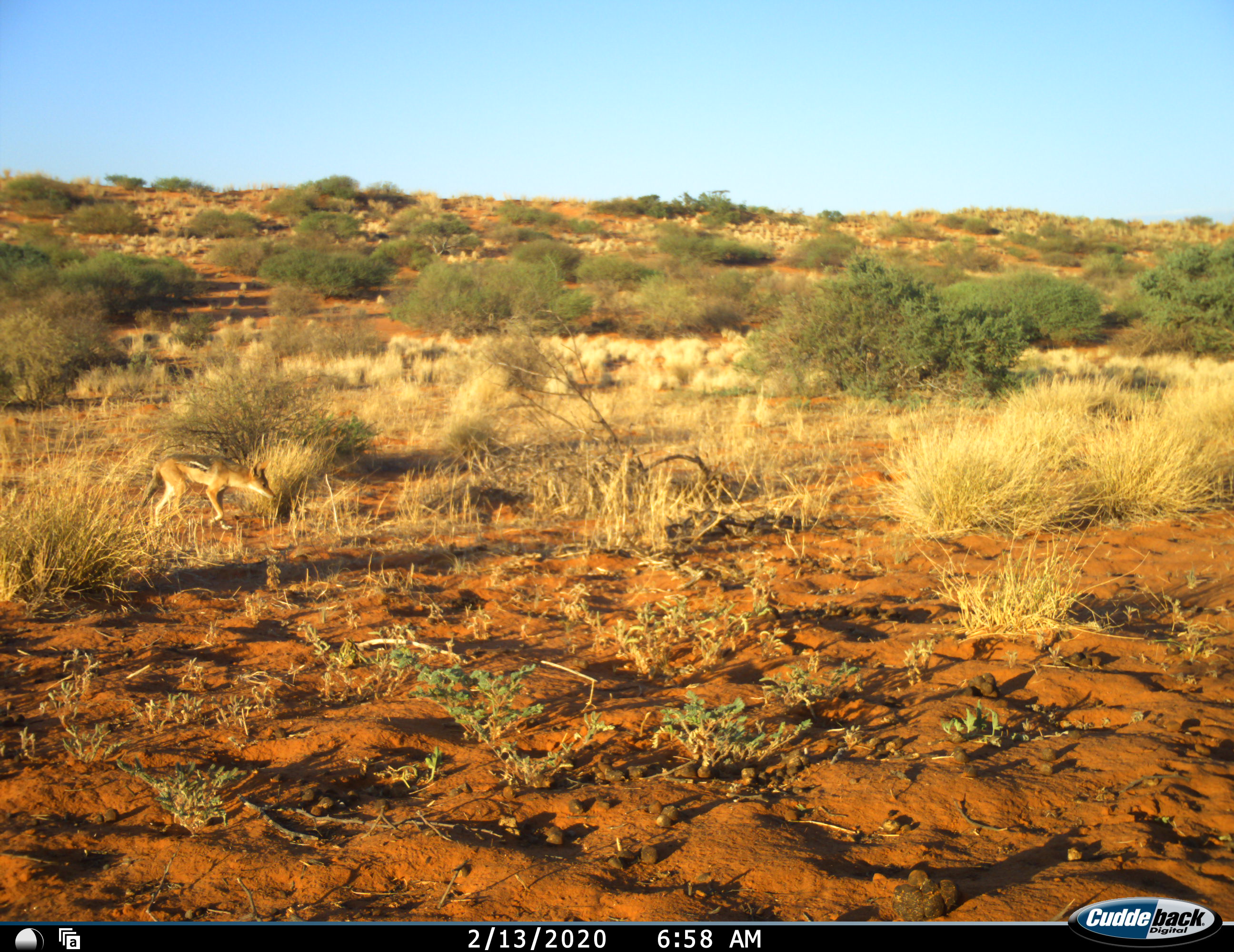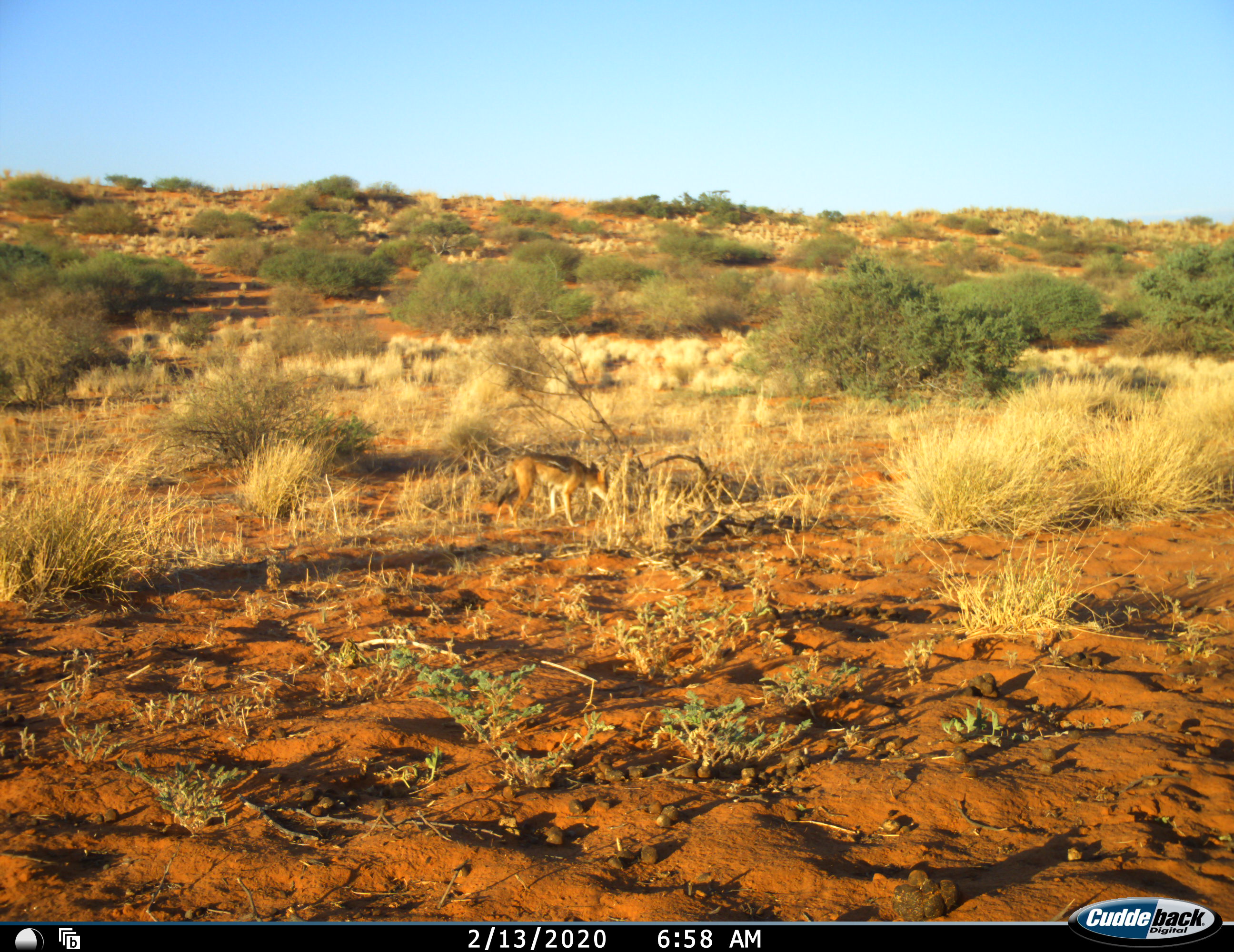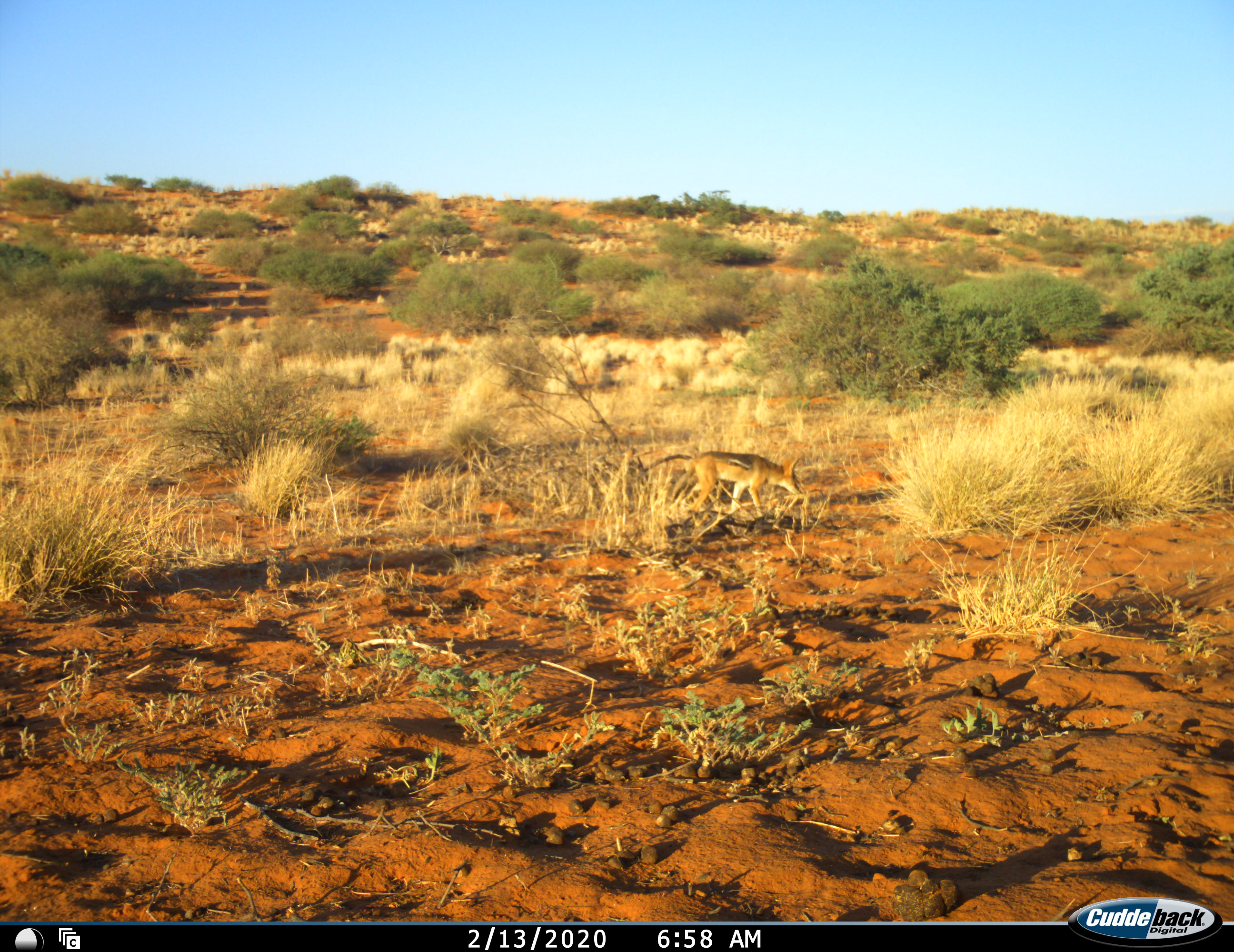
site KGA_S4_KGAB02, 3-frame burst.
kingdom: Animalia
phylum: Chordata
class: Mammalia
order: Carnivora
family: Canidae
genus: Lupulella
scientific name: Lupulella mesomelas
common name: black-backed jackal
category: jackalblackbacked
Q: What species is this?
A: Jackalblackbacked (black-backed jackal) (Lupulella mesomelas).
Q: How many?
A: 1.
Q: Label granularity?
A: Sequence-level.